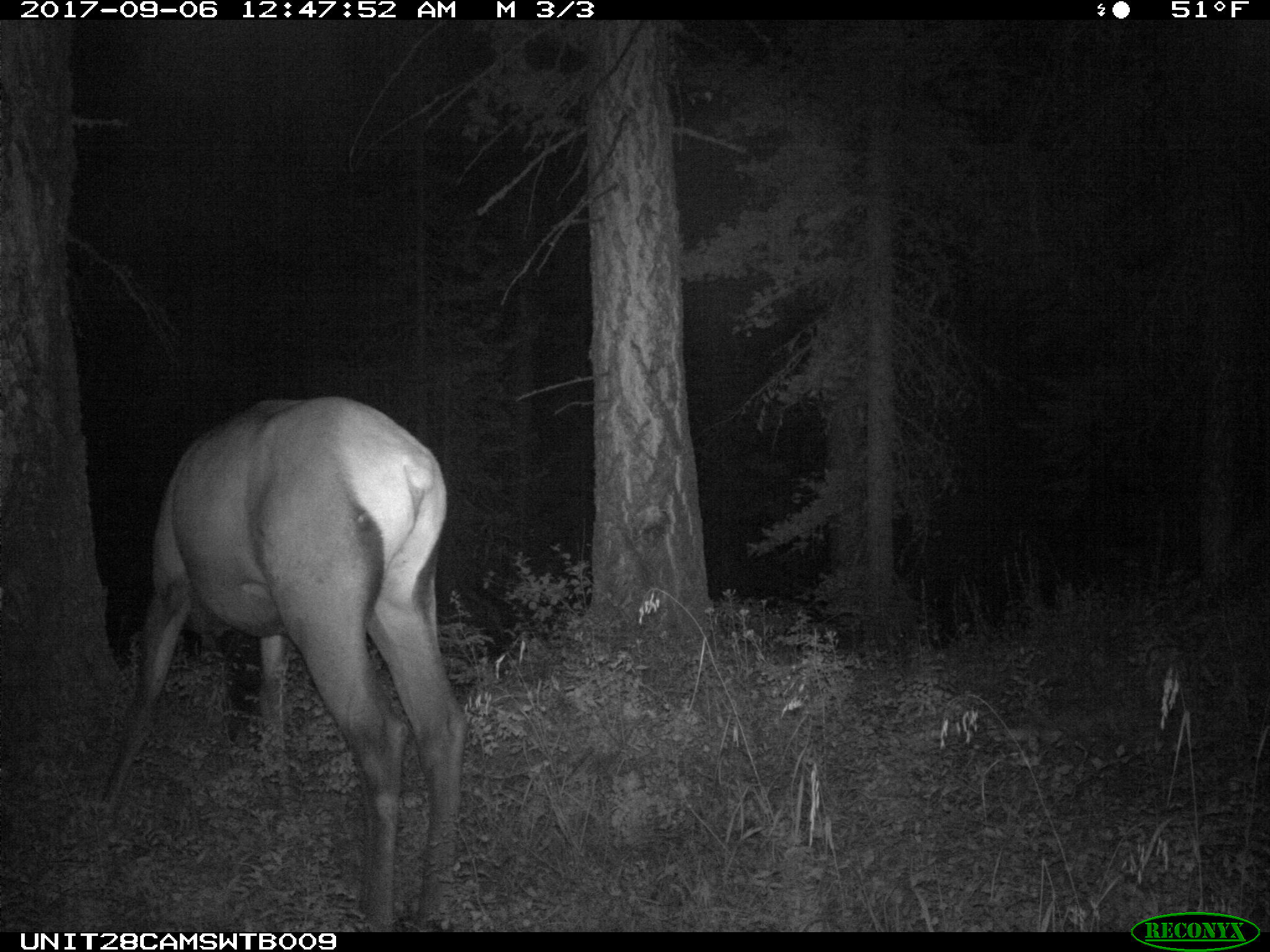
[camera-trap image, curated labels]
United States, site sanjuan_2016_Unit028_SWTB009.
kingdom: Animalia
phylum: Chordata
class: Mammalia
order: Artiodactyla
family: Cervidae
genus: Cervus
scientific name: Cervus elaphus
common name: red deer